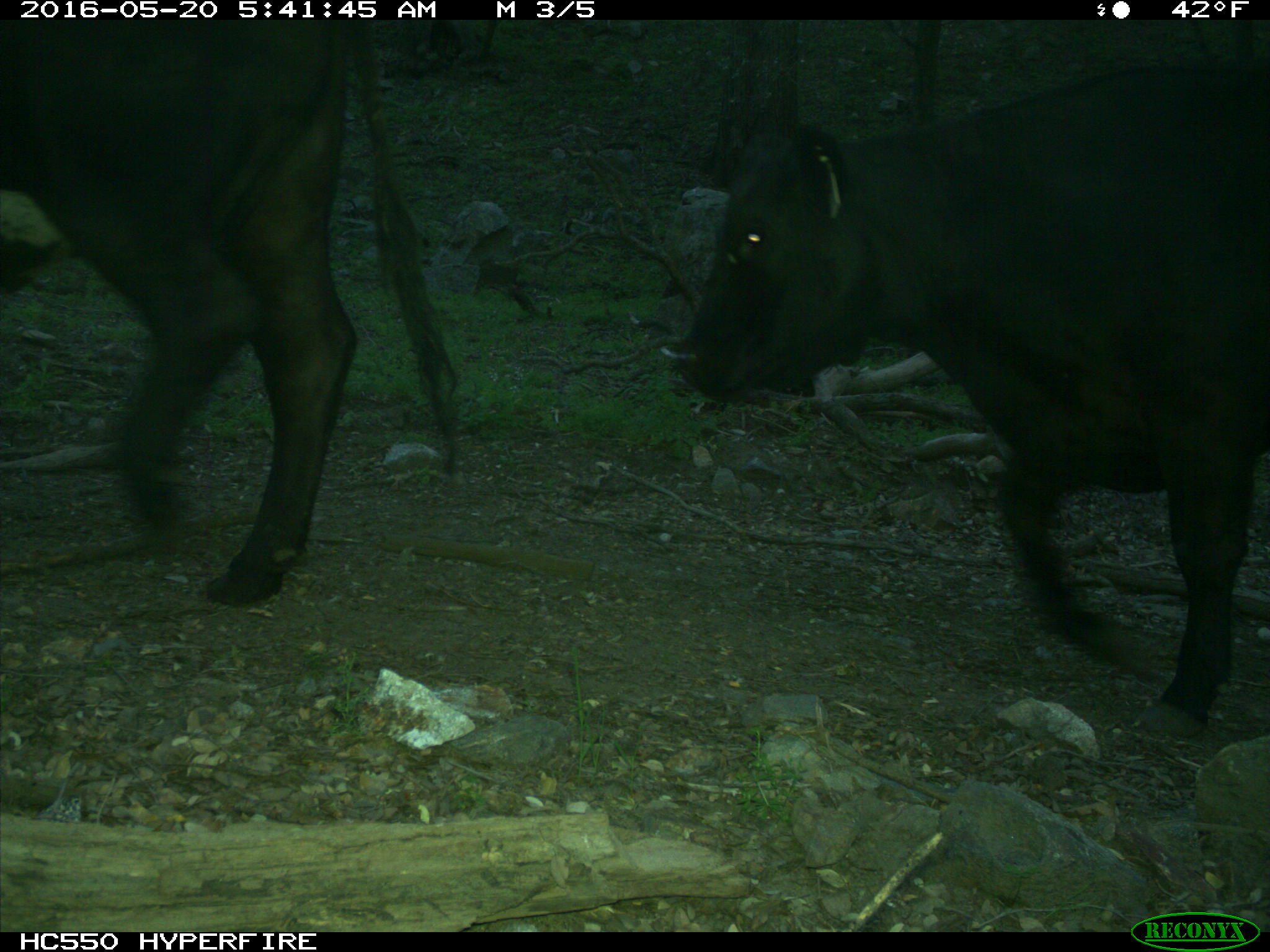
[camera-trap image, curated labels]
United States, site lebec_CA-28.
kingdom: Animalia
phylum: Chordata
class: Mammalia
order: Artiodactyla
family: Bovidae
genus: Bos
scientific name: Bos taurus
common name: domestic cow